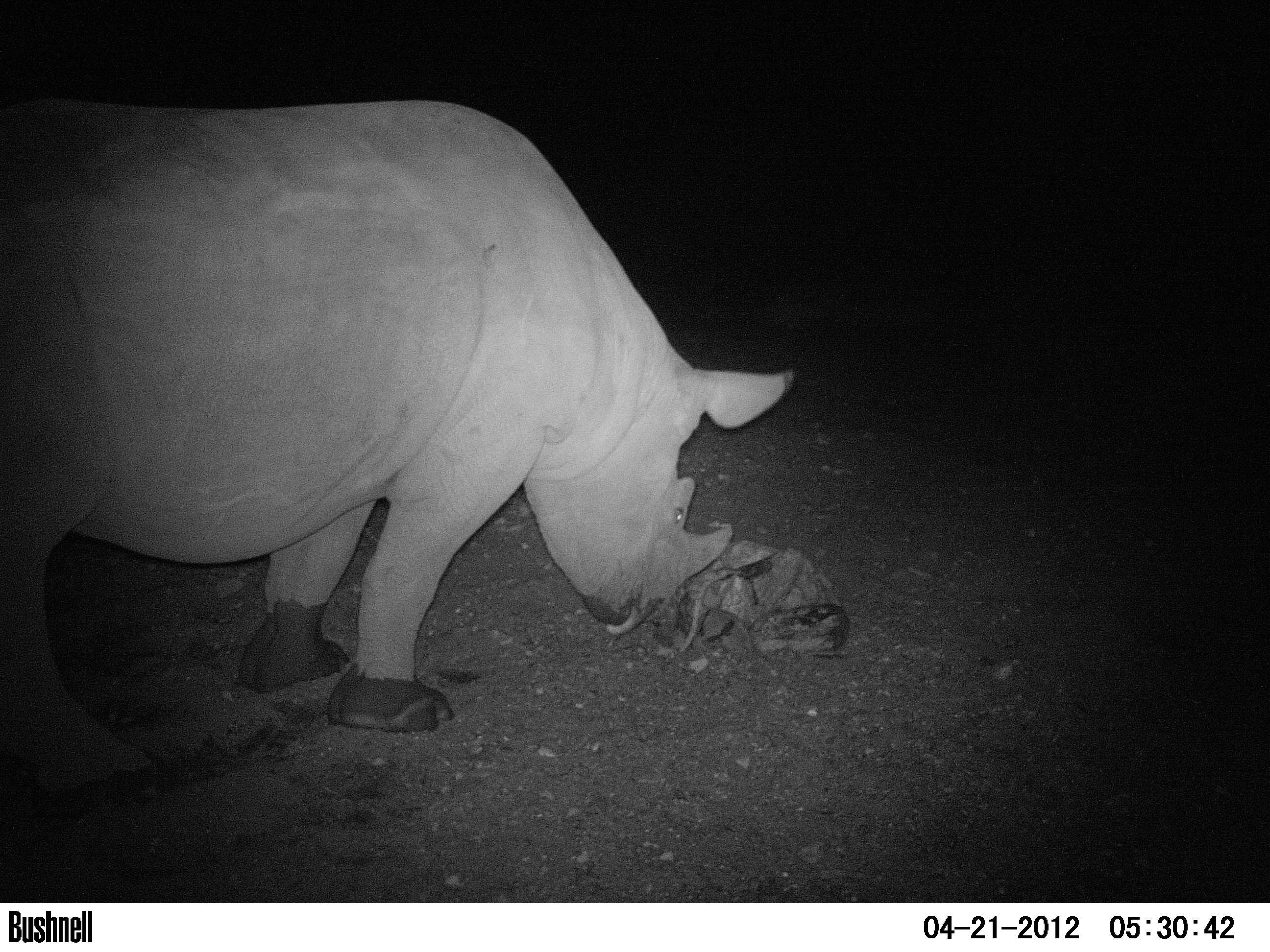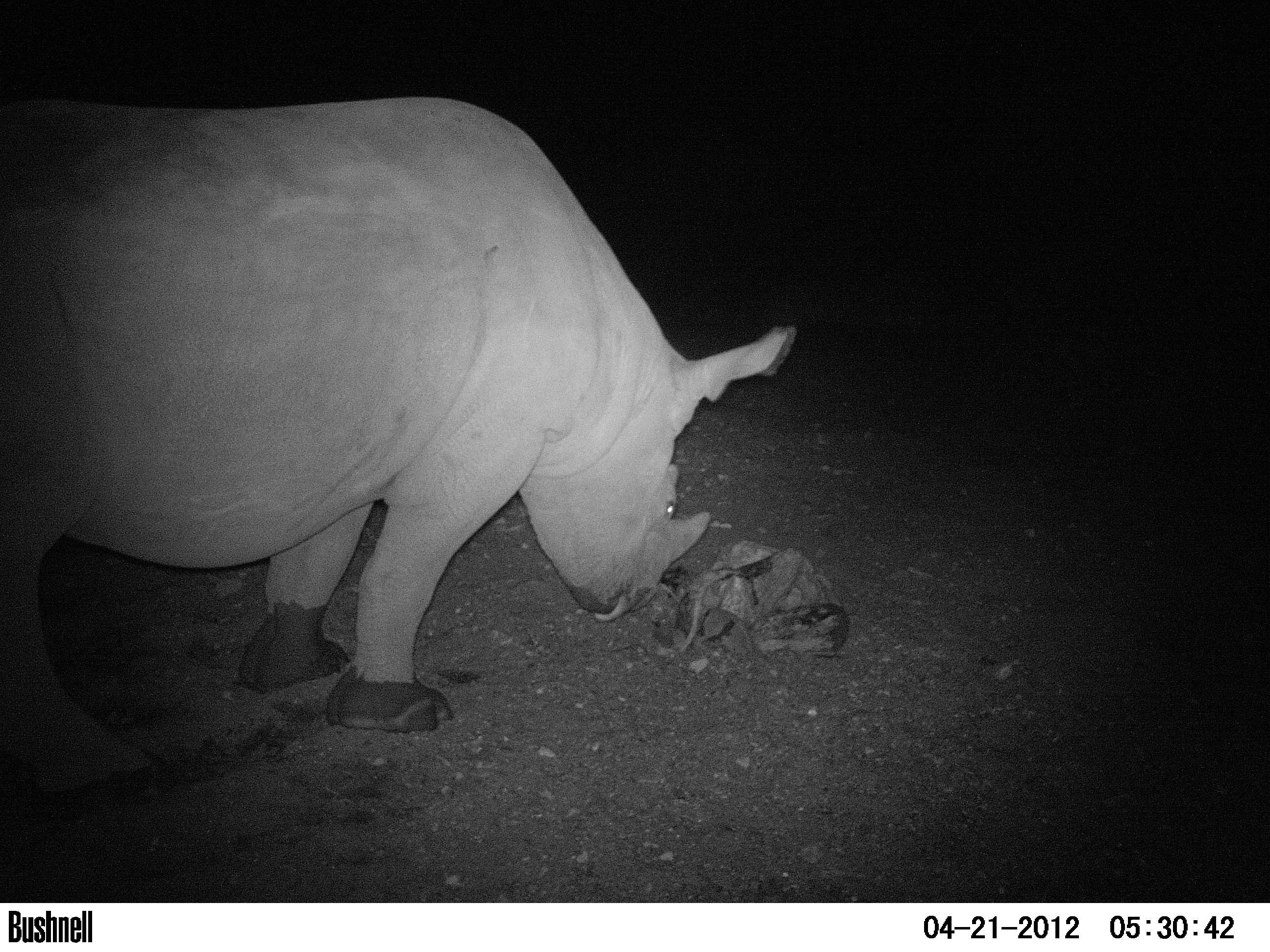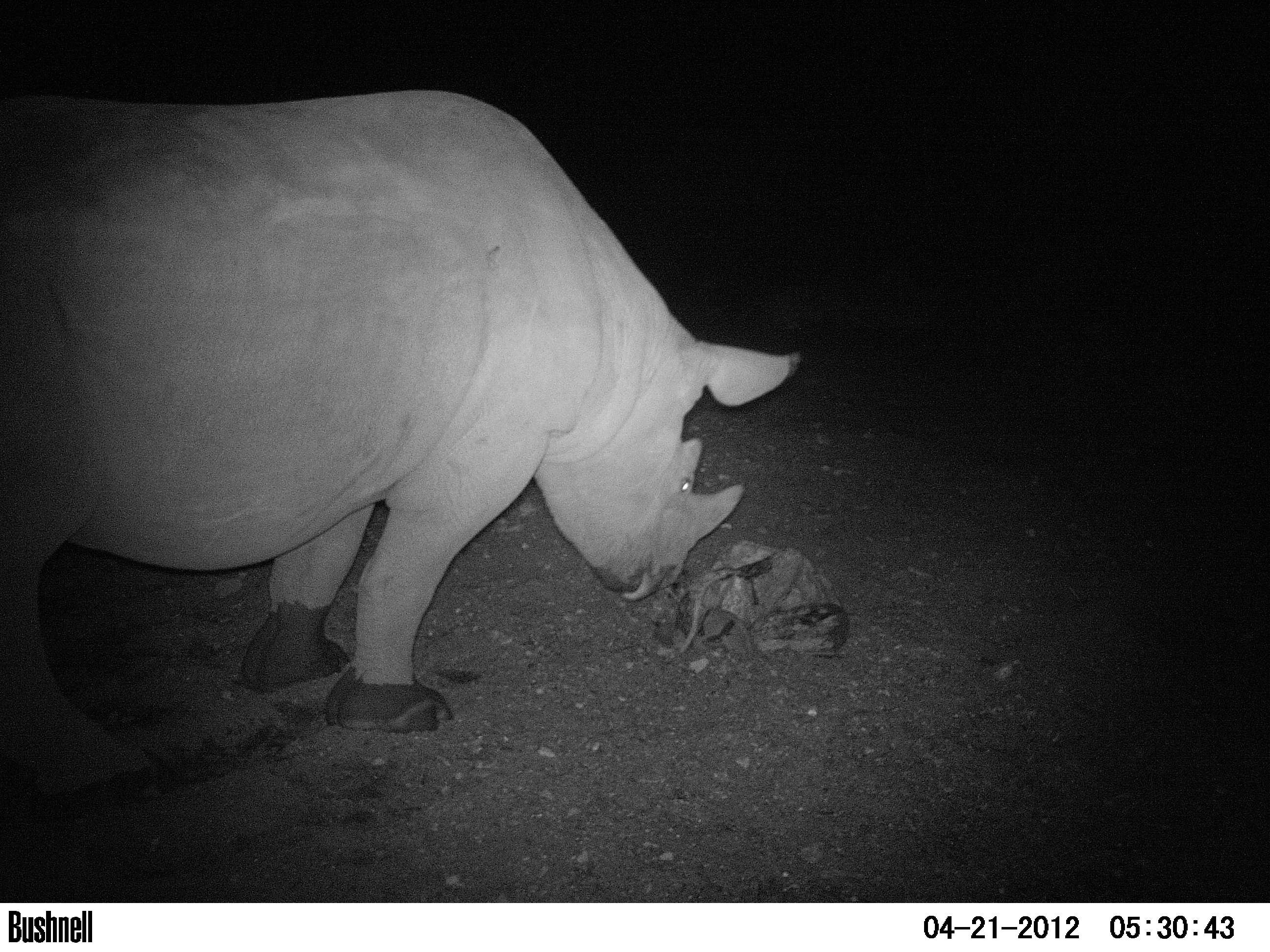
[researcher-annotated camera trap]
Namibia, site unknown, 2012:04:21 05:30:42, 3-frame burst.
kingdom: Animalia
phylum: Chordata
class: Mammalia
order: Perissodactyla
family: Rhinocerotidae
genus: Diceros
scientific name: Diceros bicornis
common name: black rhinoceros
Diceros bicornis (black rhinoceros).